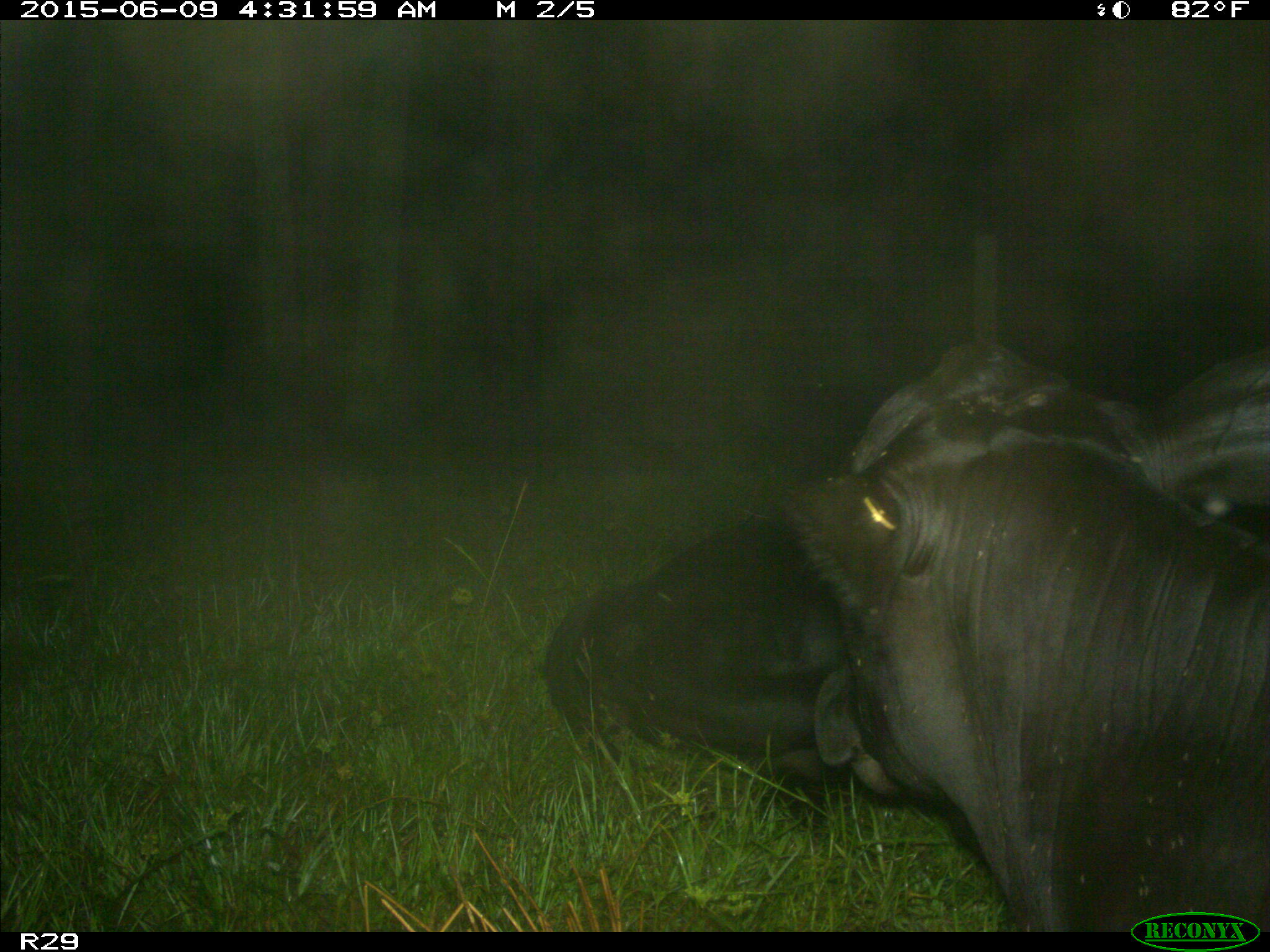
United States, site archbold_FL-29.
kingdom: Animalia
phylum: Chordata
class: Mammalia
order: Artiodactyla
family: Bovidae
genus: Bos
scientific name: Bos taurus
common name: domestic cow